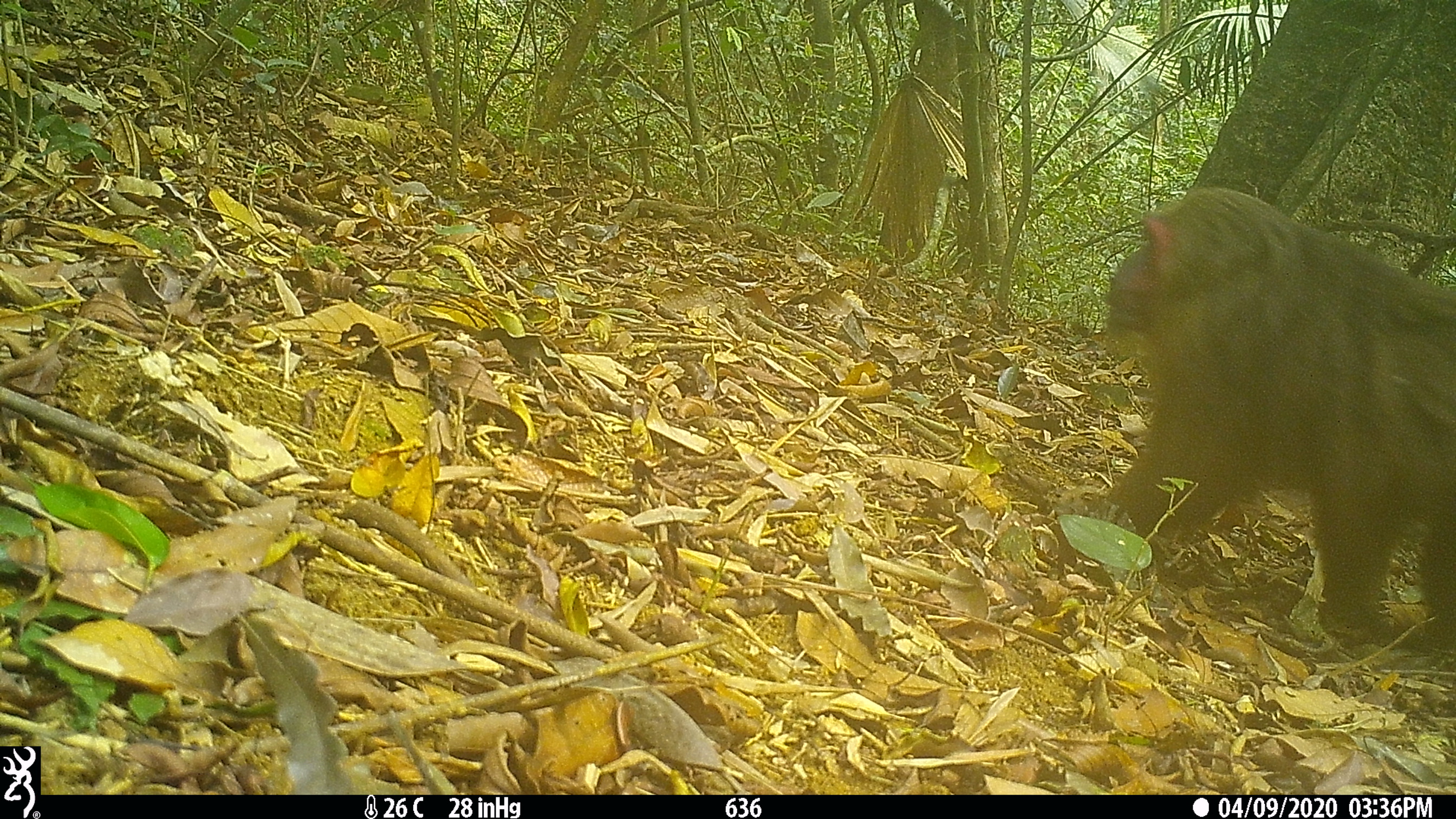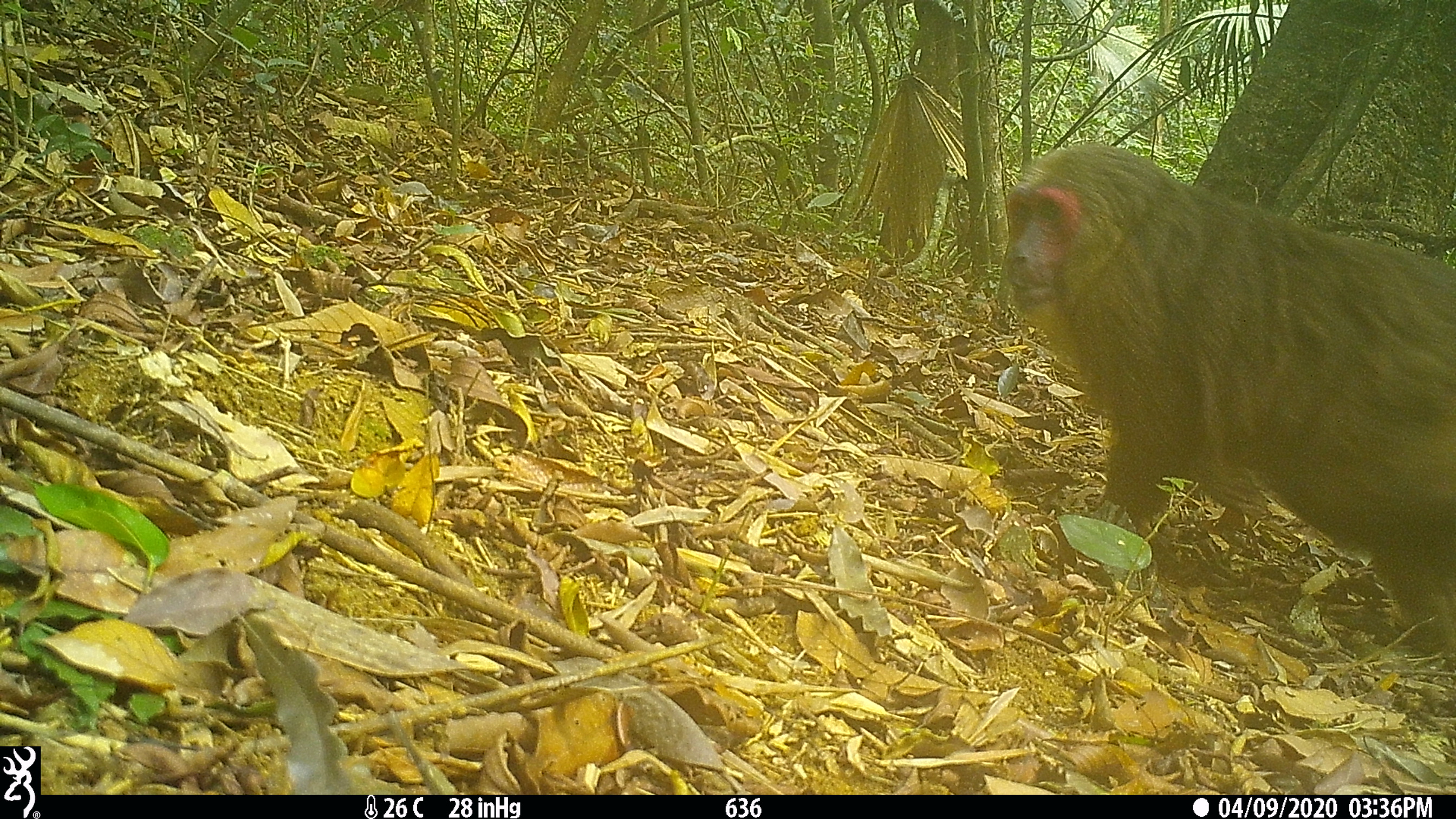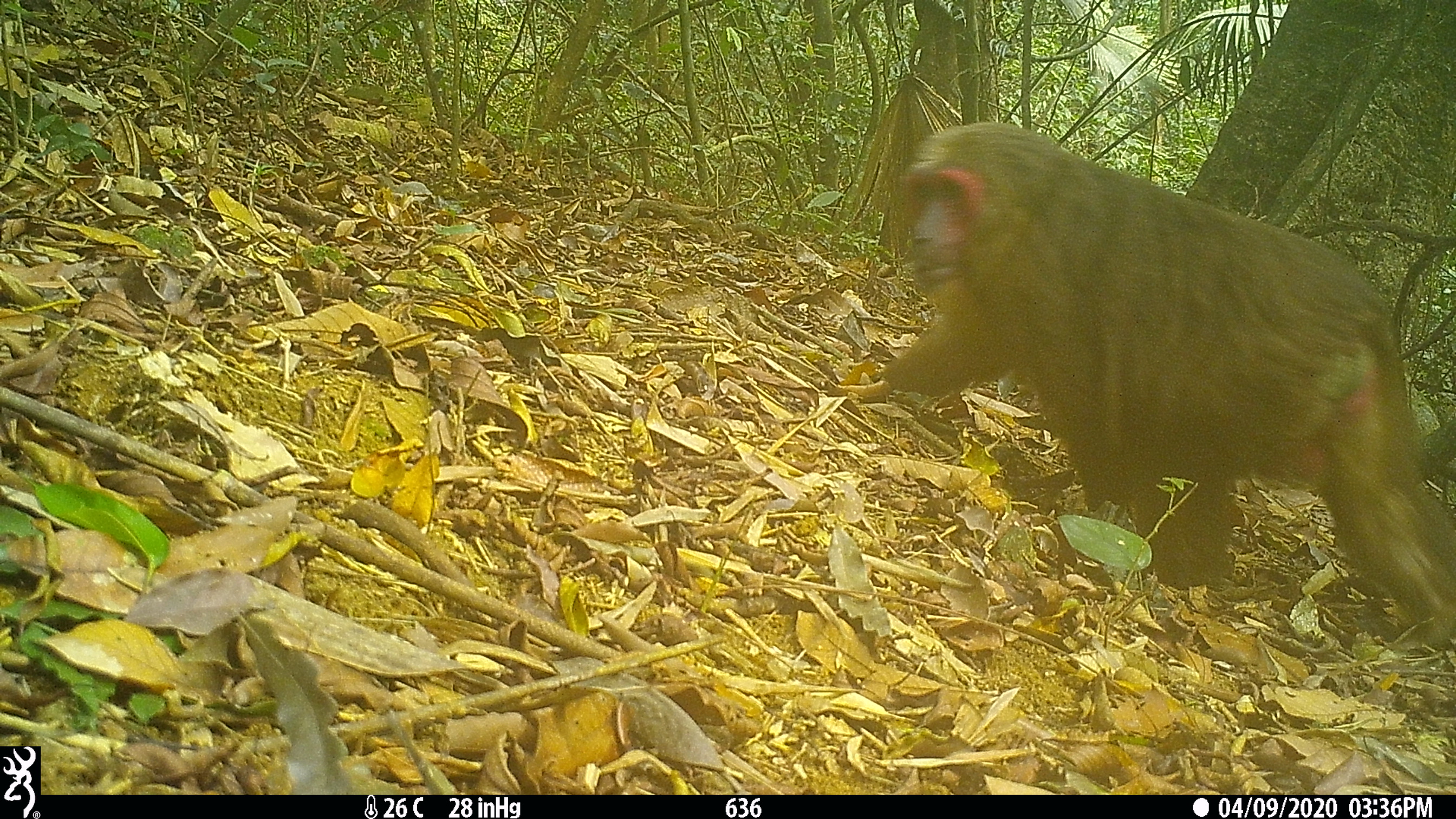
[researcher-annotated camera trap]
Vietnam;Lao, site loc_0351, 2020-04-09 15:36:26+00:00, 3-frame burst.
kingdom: Animalia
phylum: Chordata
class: Mammalia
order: Primates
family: Cercopithecidae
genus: Macaca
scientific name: Macaca arctoides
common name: stump-tailed macaque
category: stump tailed macaque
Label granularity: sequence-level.